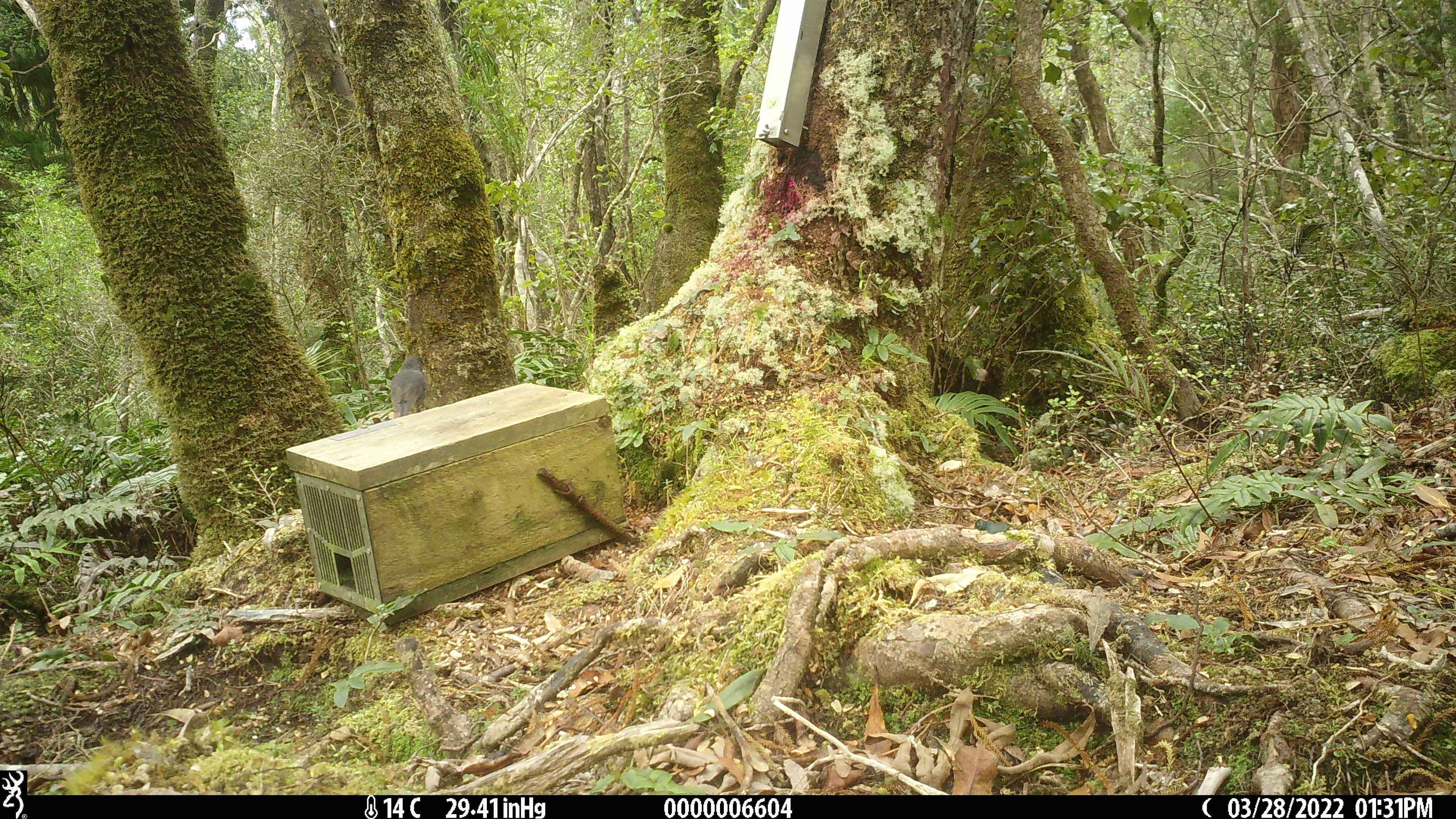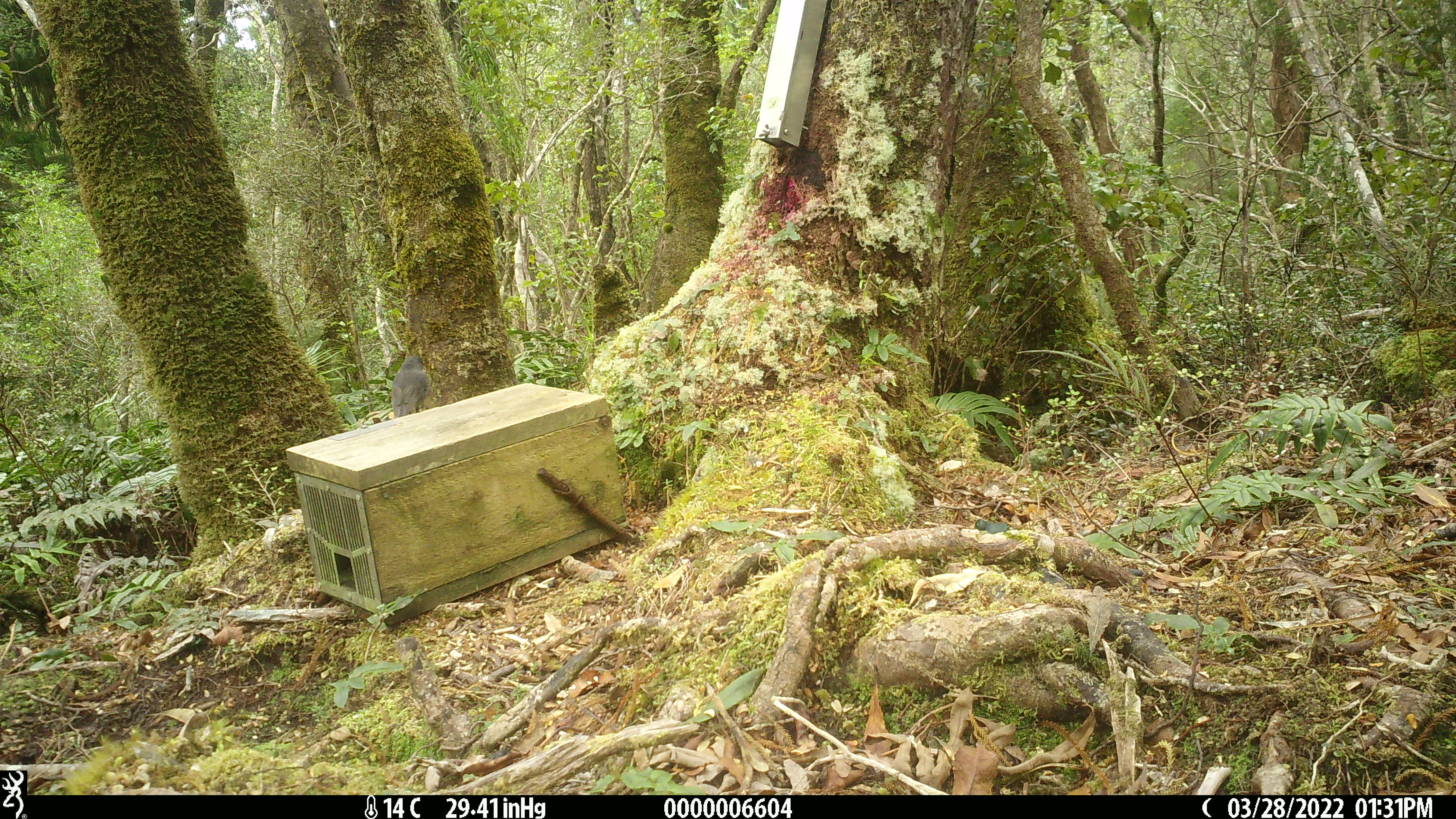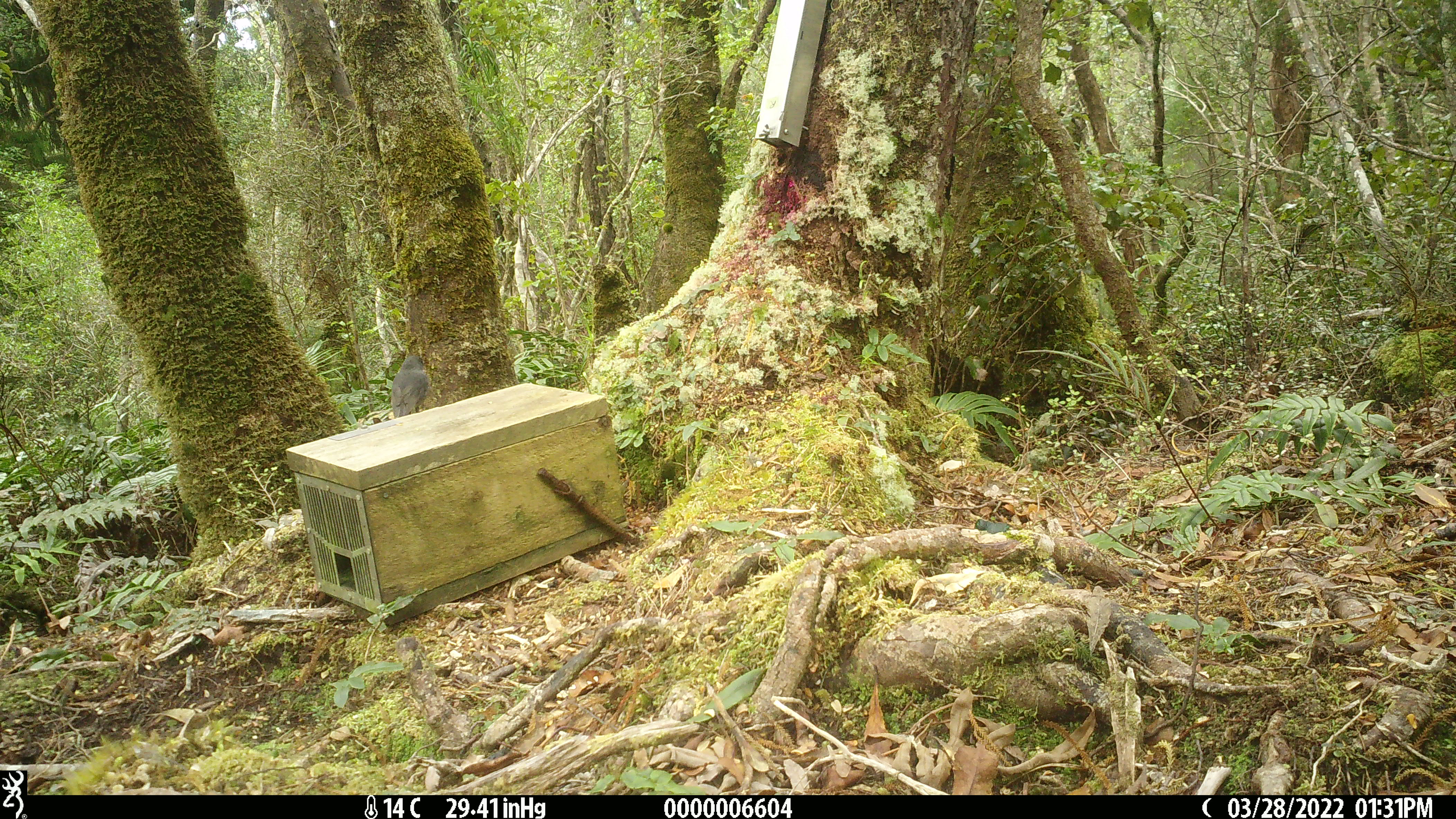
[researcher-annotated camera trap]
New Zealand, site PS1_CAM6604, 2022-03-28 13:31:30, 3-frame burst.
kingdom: Animalia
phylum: Chordata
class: Aves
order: Passeriformes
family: Petroicidae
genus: Petroica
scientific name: Petroica australis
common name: new zealand robin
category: robin